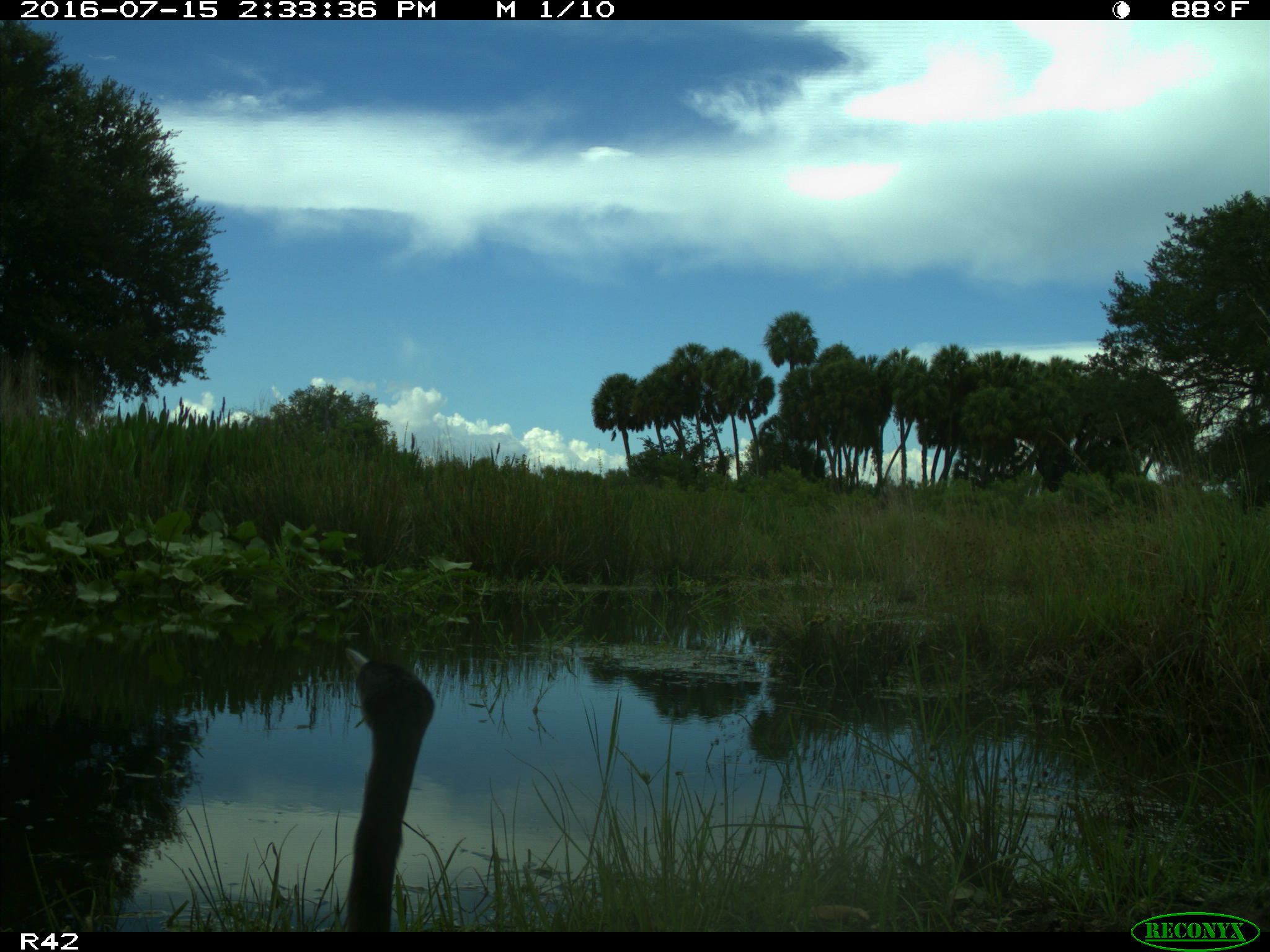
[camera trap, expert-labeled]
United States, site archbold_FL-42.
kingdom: Animalia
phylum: Chordata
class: Aves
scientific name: Aves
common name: birds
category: unidentified bird